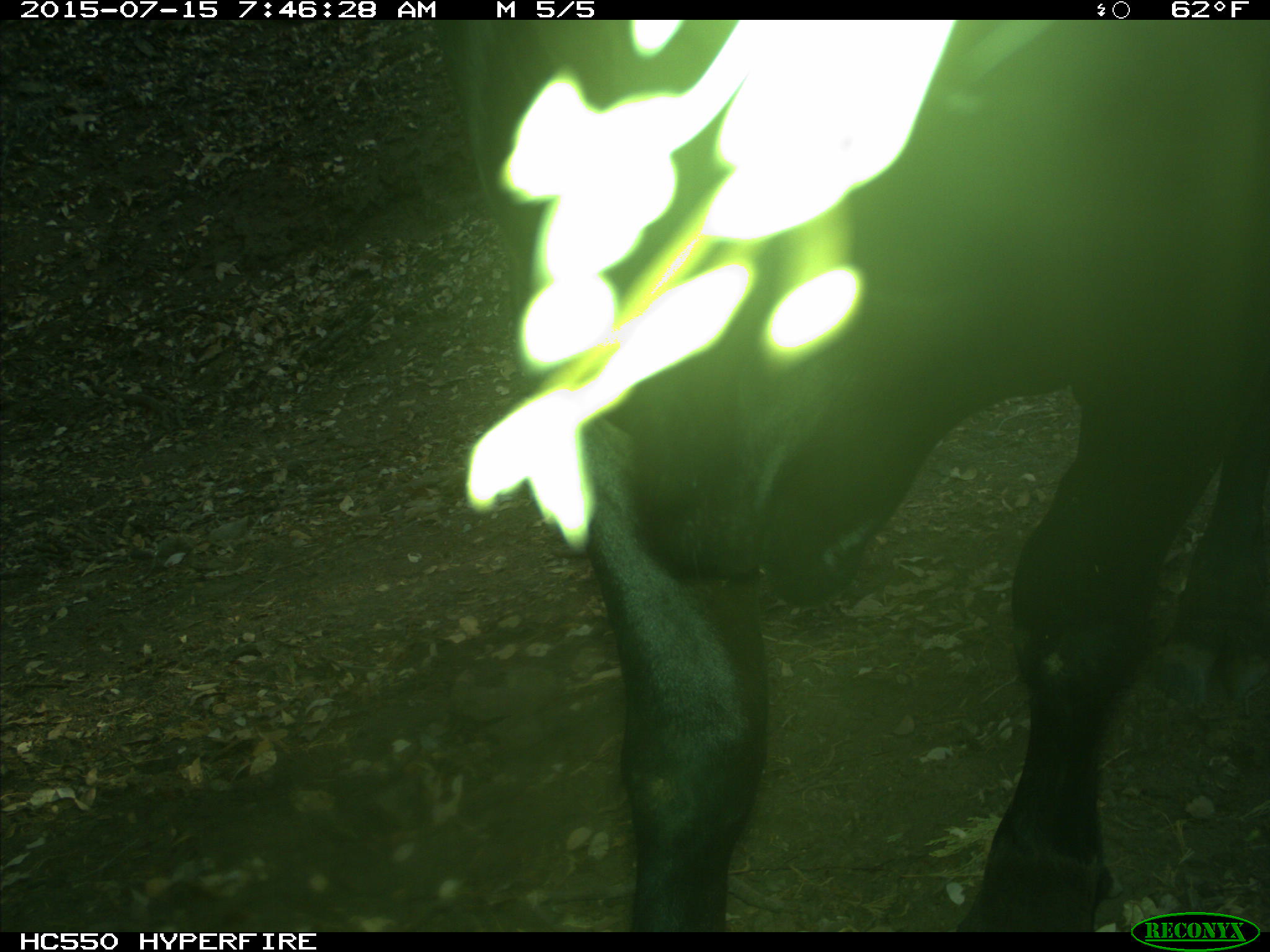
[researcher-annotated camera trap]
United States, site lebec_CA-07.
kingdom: Animalia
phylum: Chordata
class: Mammalia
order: Artiodactyla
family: Bovidae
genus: Bos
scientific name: Bos taurus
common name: domestic cow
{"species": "Bos taurus (domestic cow)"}